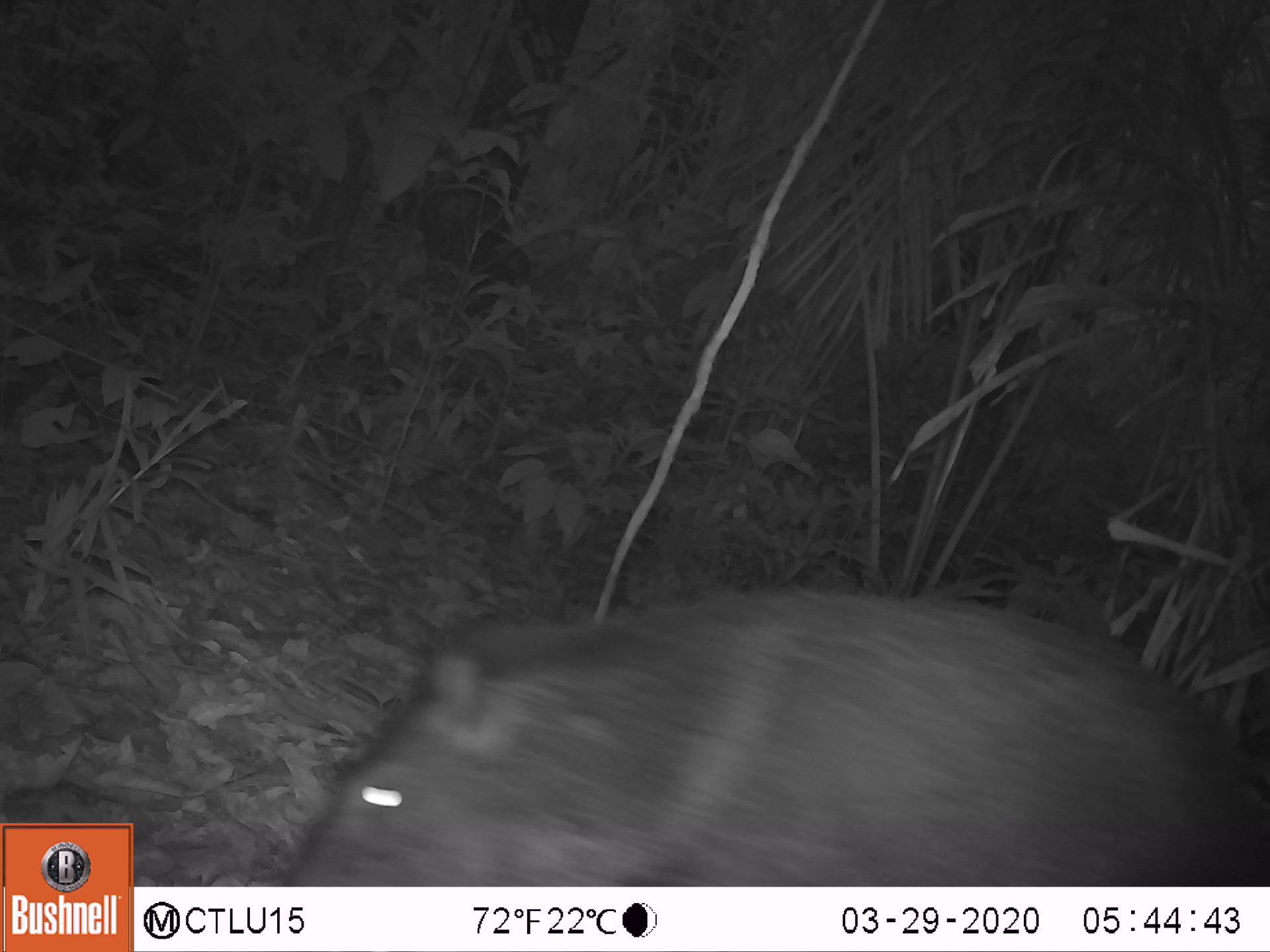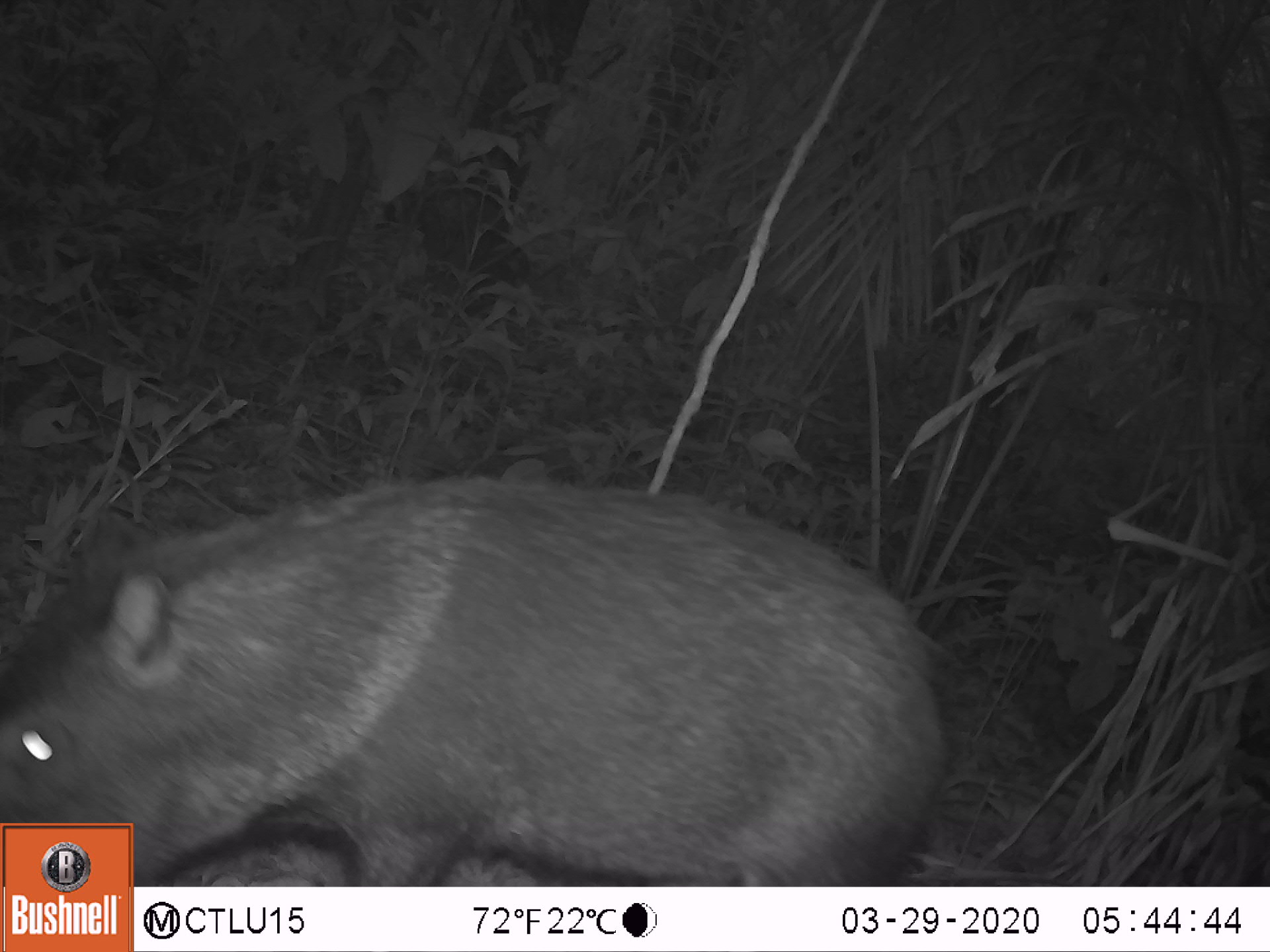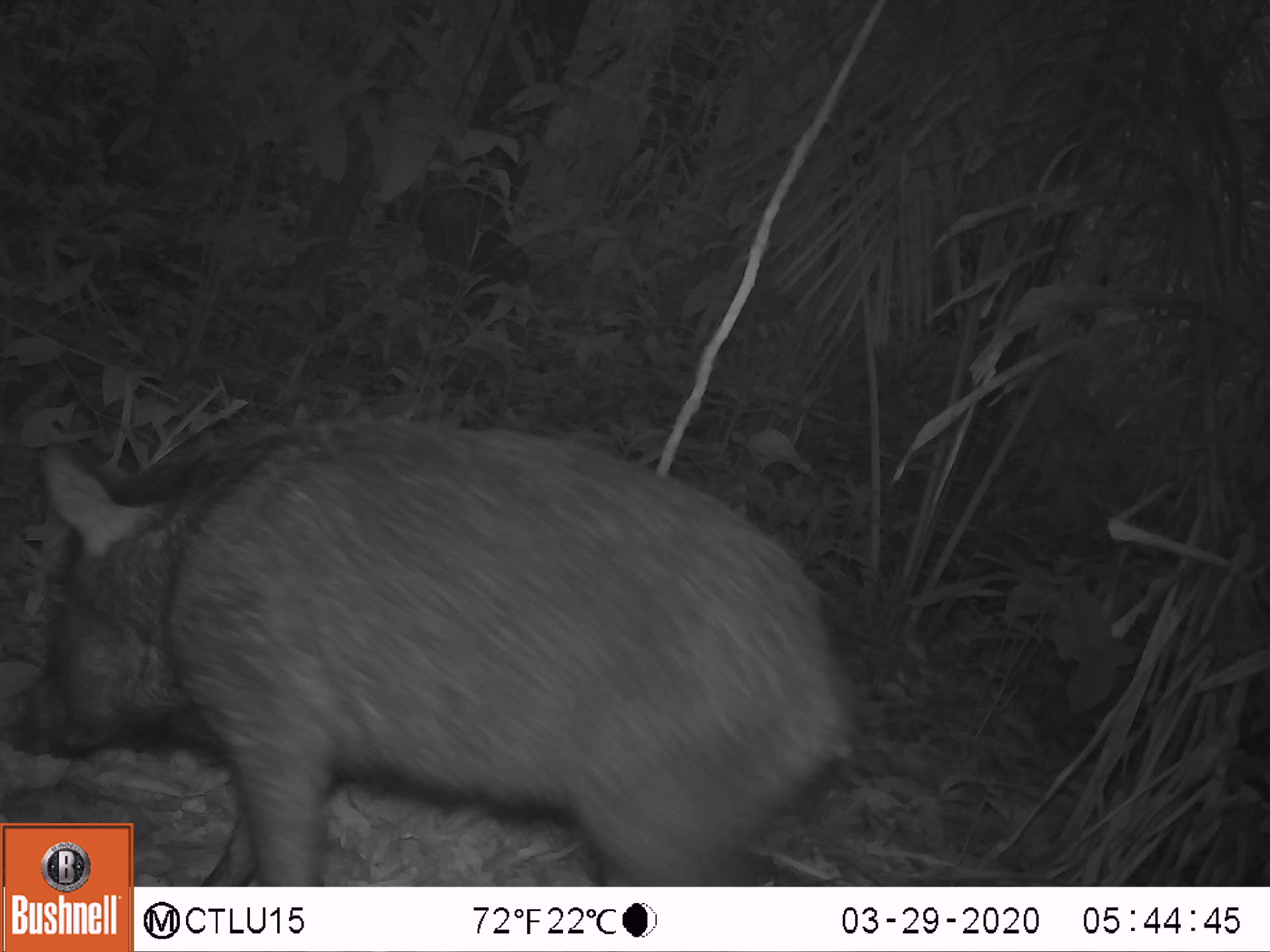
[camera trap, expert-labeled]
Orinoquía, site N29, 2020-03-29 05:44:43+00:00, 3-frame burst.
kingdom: Animalia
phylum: Chordata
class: Mammalia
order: Artiodactyla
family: Tayassuidae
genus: Pecari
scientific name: Pecari tajacu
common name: collared peccary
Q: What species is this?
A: Collared peccary (Pecari tajacu).